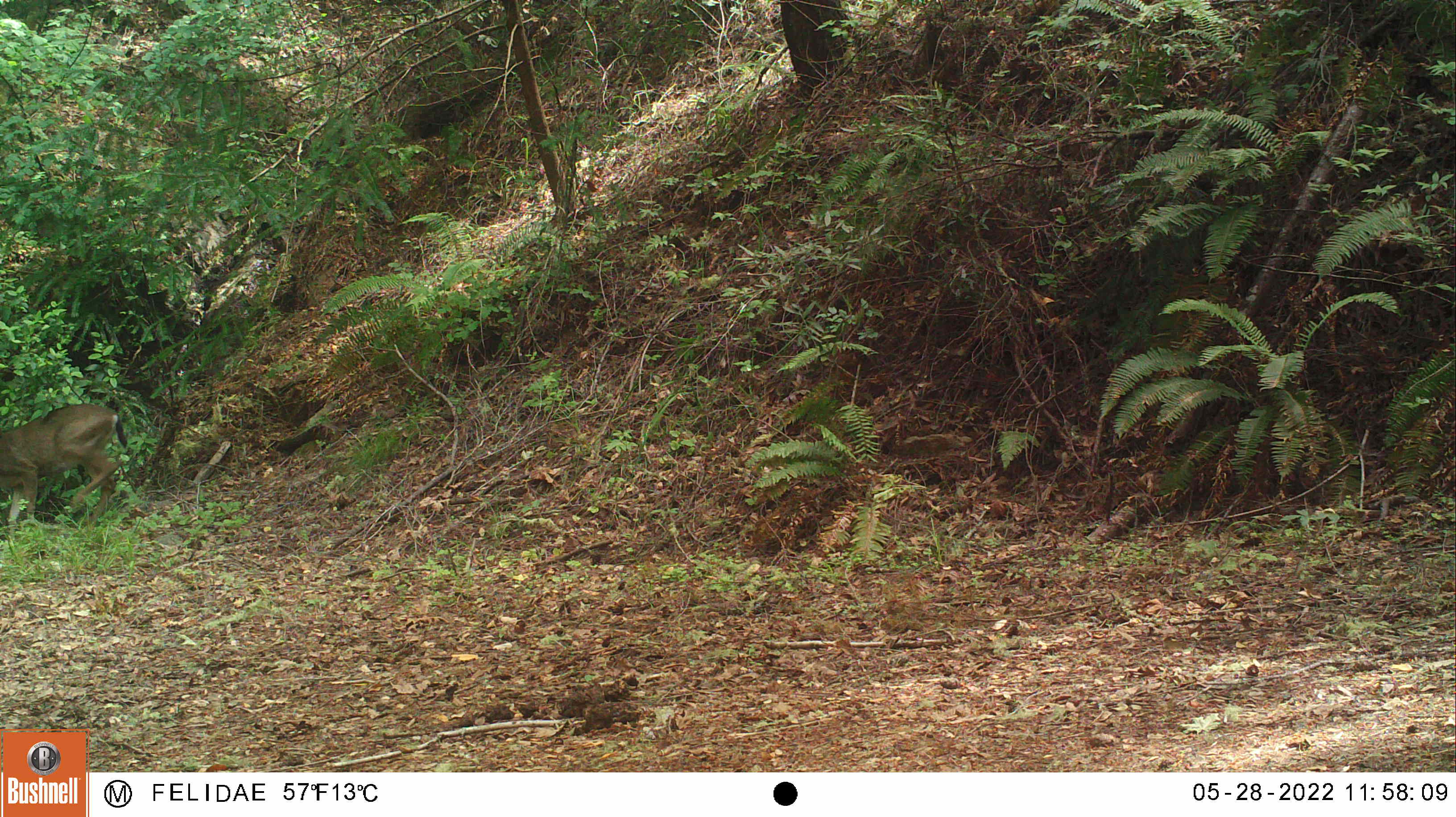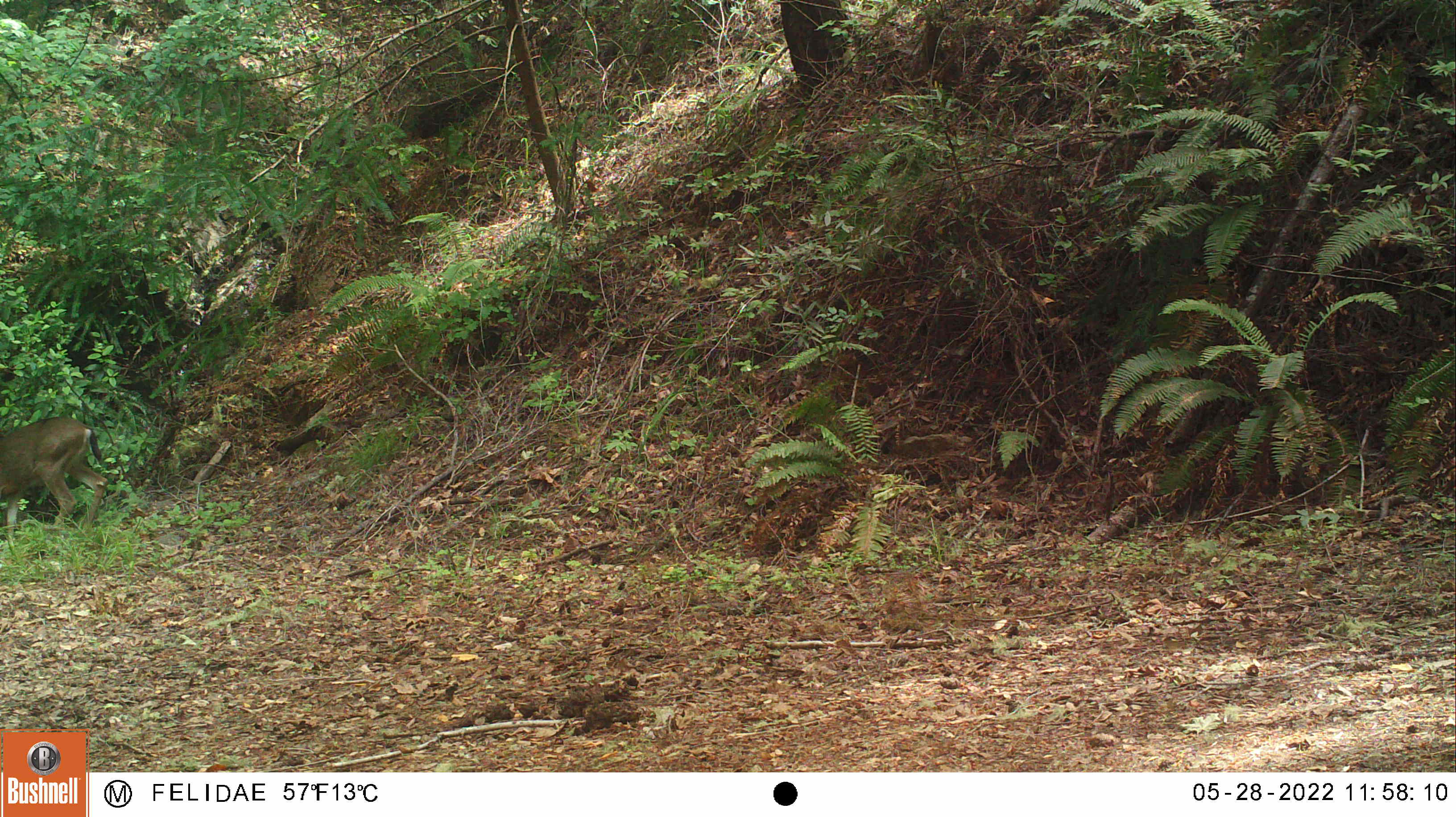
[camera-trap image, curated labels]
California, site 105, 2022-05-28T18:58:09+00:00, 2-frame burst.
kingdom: Animalia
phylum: Chordata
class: Mammalia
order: Artiodactyla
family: Cervidae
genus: Odocoileus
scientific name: Odocoileus hemionus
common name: mule deer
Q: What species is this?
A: Mule deer (Odocoileus hemionus).